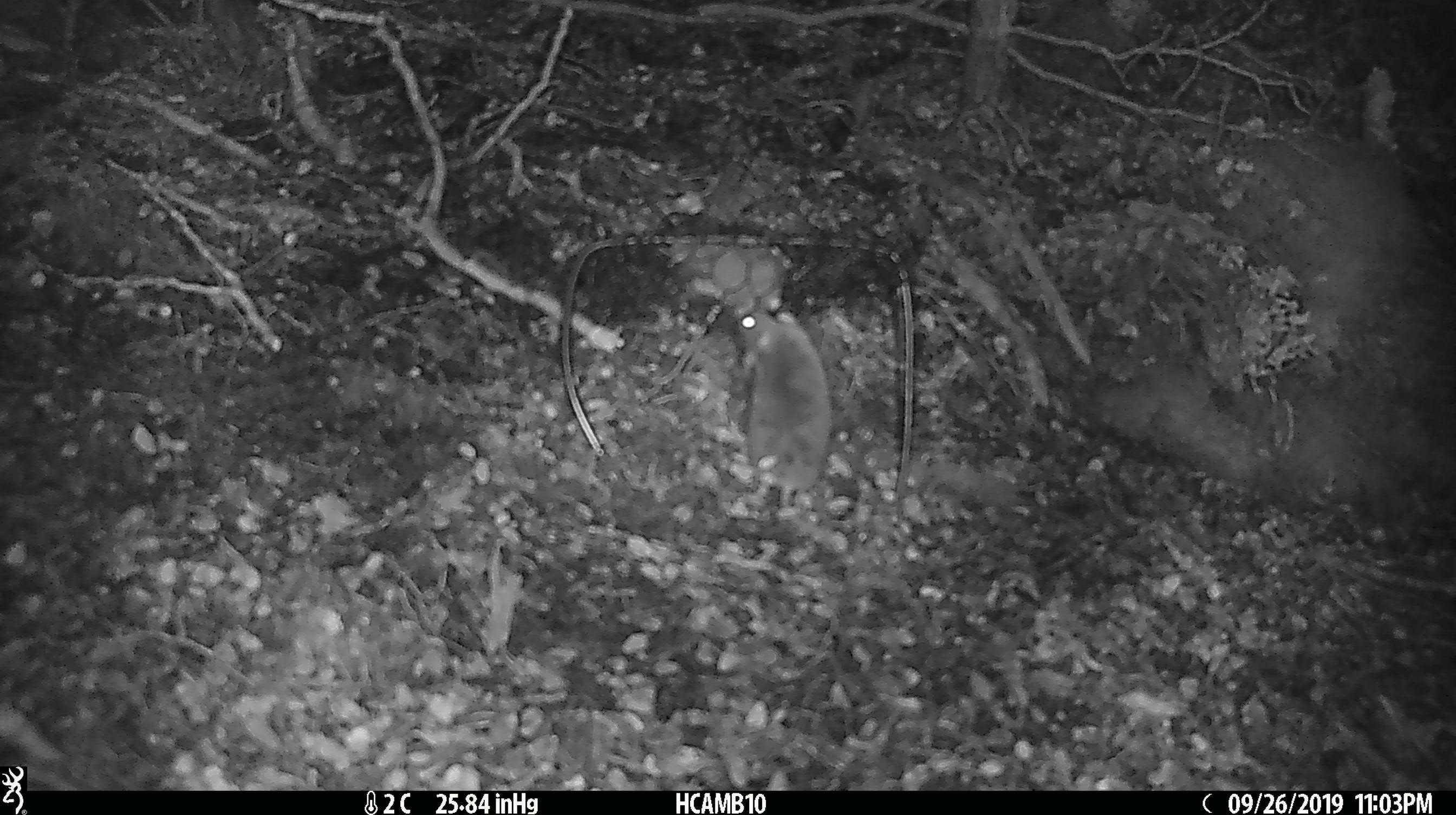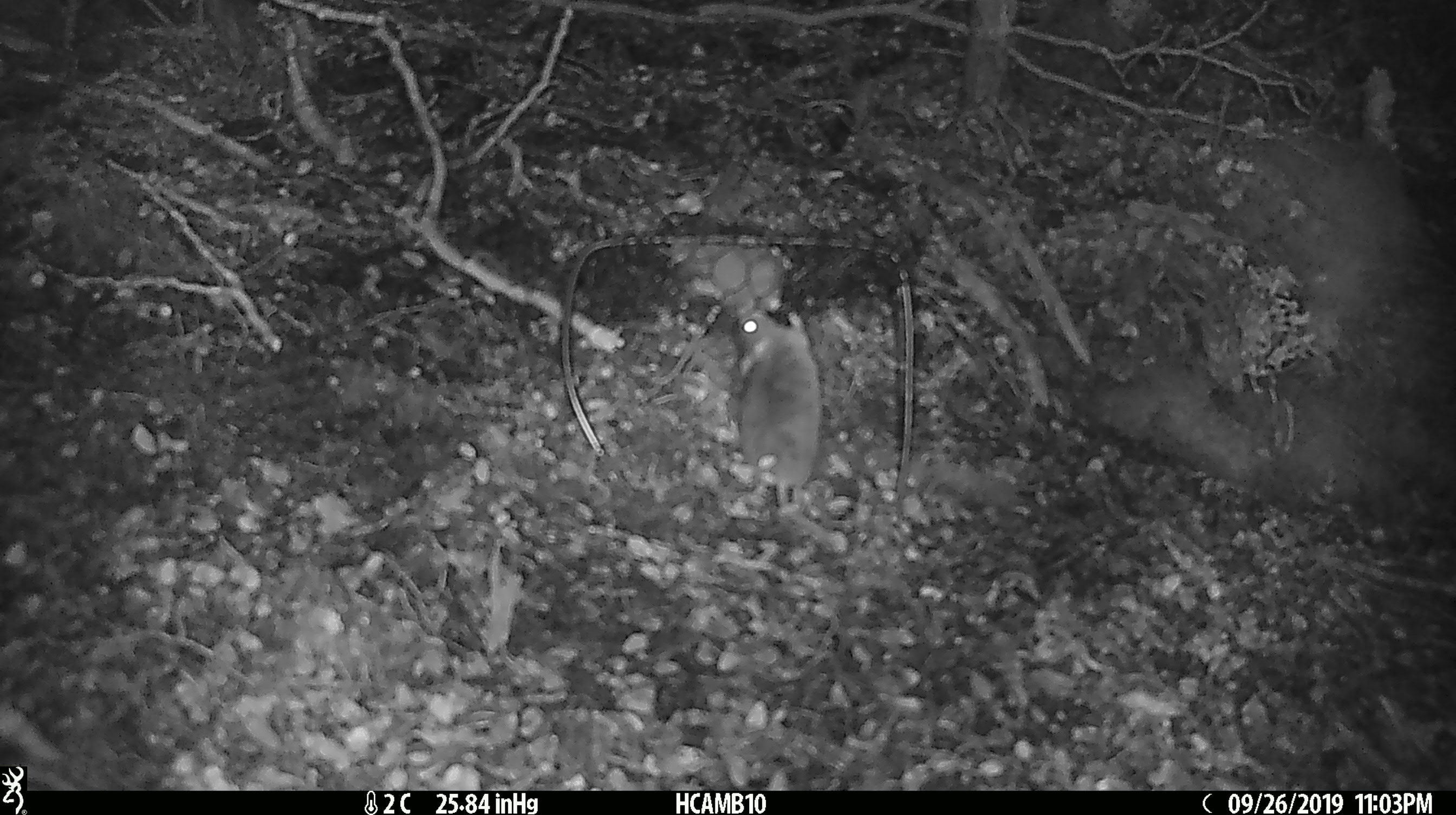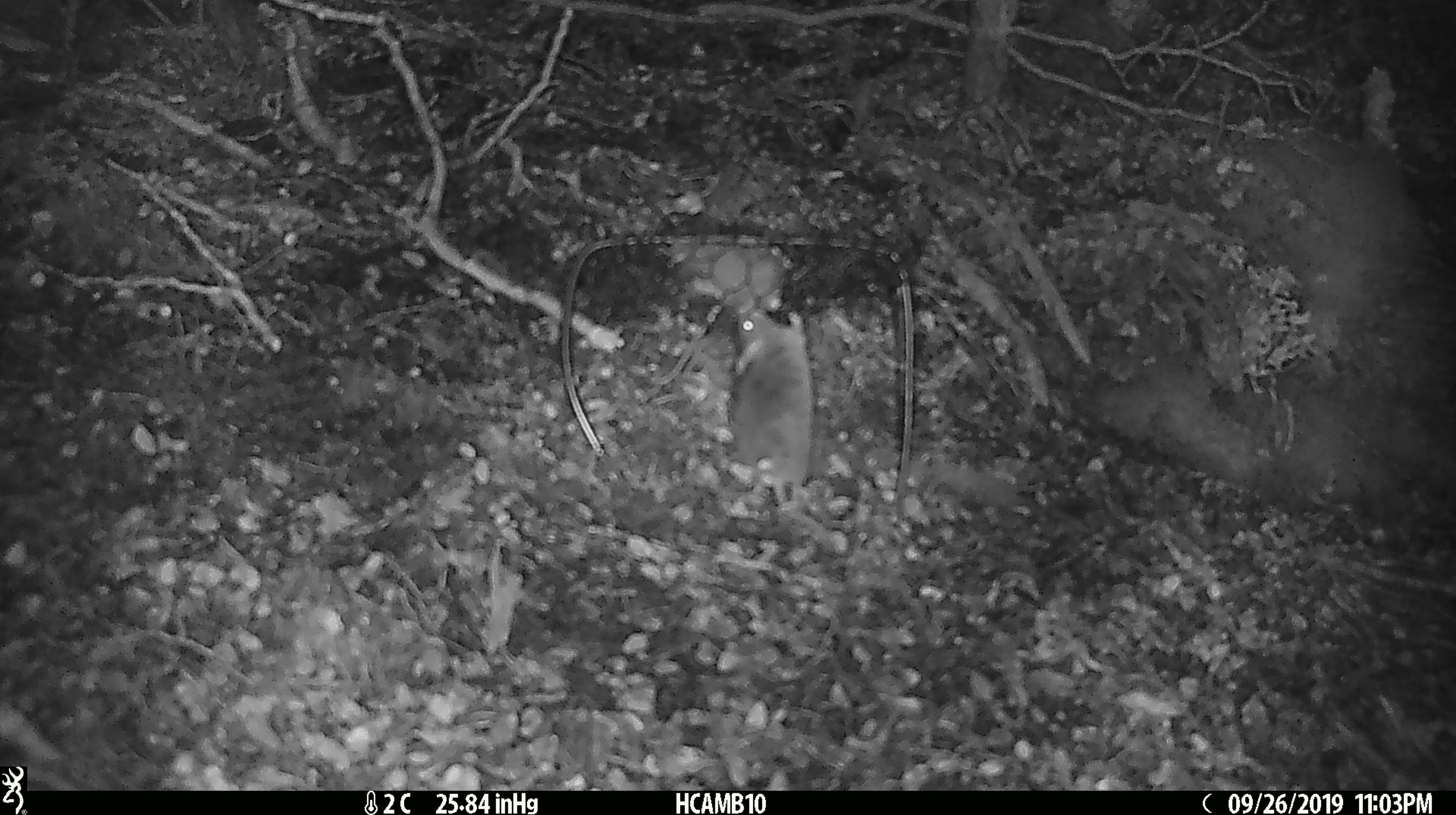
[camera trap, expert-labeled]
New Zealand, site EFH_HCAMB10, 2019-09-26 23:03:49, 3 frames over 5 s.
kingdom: Animalia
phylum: Chordata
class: Mammalia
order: Rodentia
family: Muridae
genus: Mus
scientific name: Mus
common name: mouse